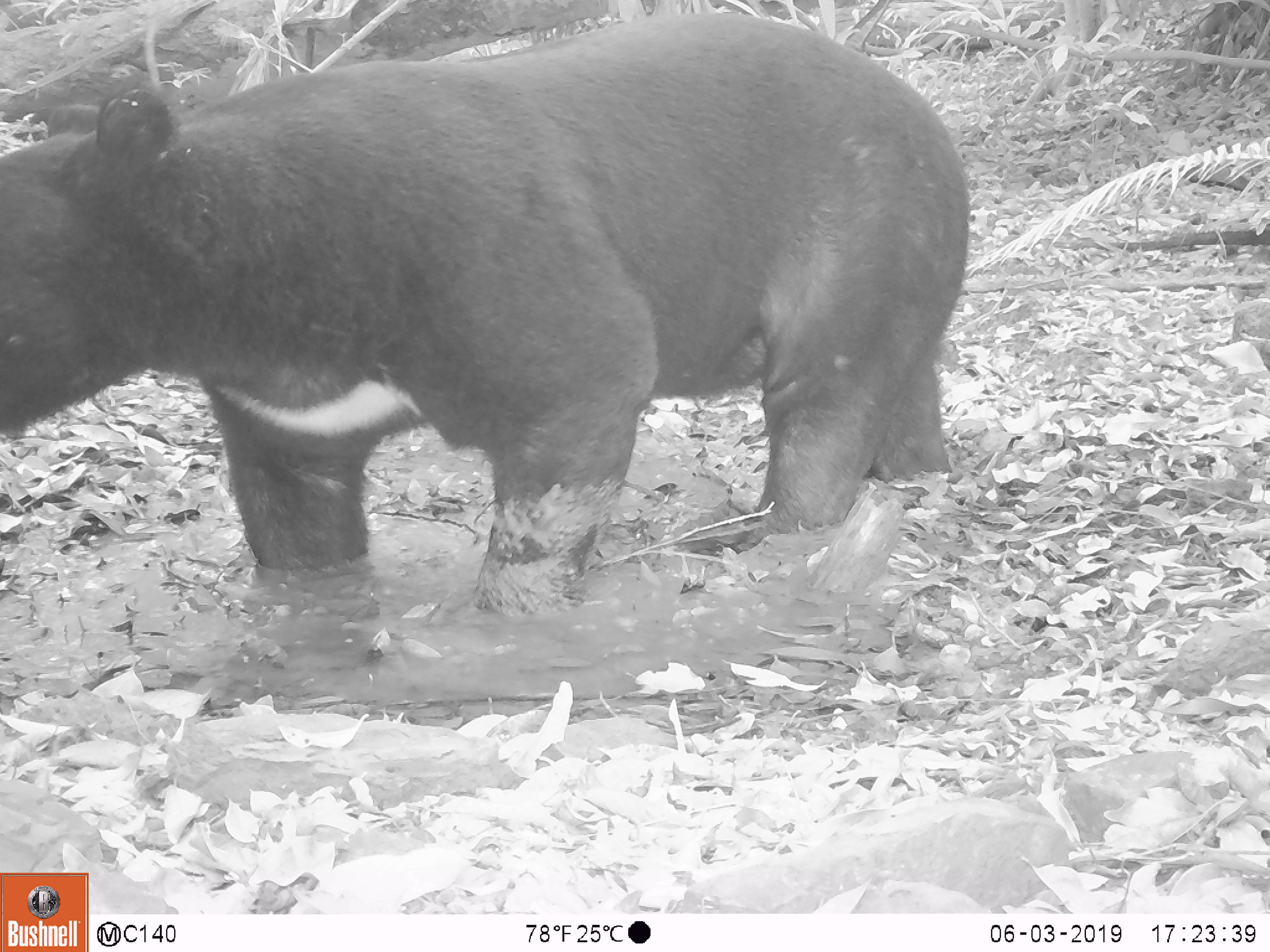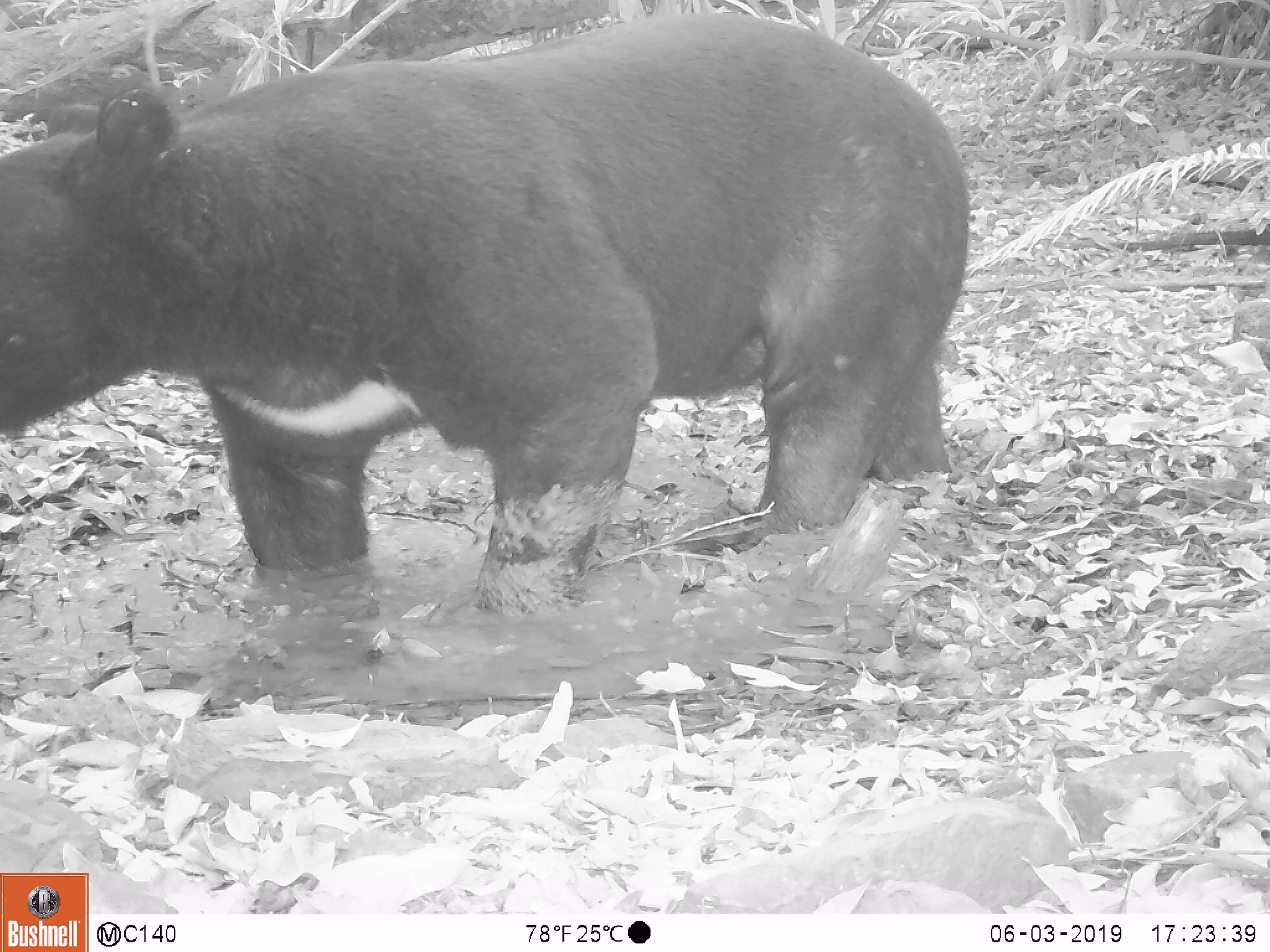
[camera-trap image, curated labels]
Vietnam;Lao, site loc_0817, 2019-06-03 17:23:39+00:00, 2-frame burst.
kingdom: Animalia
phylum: Chordata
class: Mammalia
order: Carnivora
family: Ursidae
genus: Ursus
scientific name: Ursus thibetanus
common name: asian black bear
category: asiatic black bear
Asiatic black bear (asian black bear) (Ursus thibetanus). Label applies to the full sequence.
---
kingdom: Animalia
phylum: Chordata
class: Mammalia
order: Carnivora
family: Ursidae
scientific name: Ursidae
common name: bear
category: unidentified bear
Unidentified bear (bear) (Ursidae). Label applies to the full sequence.